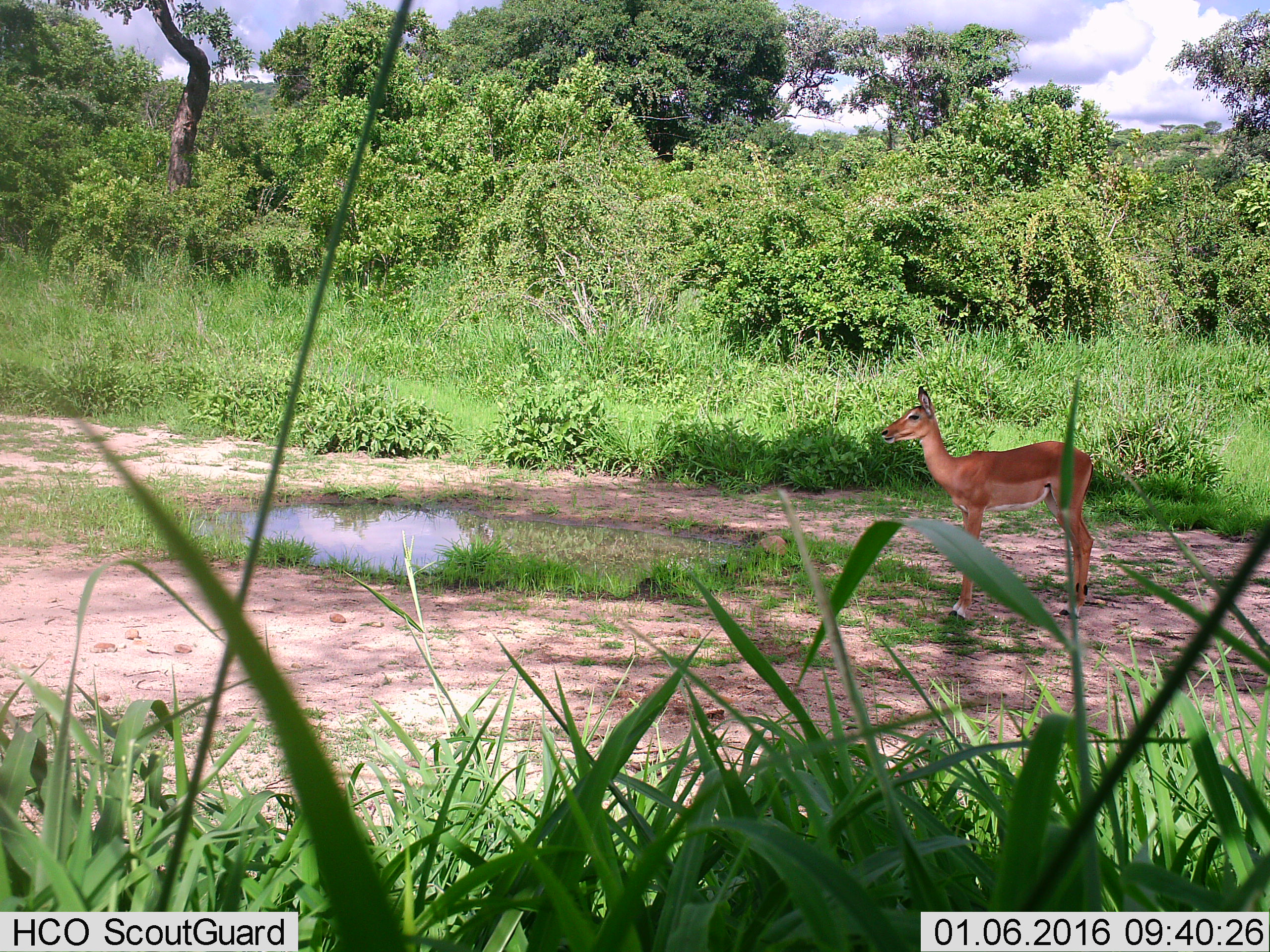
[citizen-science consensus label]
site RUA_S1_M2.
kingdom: Animalia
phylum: Chordata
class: Mammalia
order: Artiodactyla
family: Bovidae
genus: Aepyceros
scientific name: Aepyceros melampus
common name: impala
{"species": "impala (Aepyceros melampus)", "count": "1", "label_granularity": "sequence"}